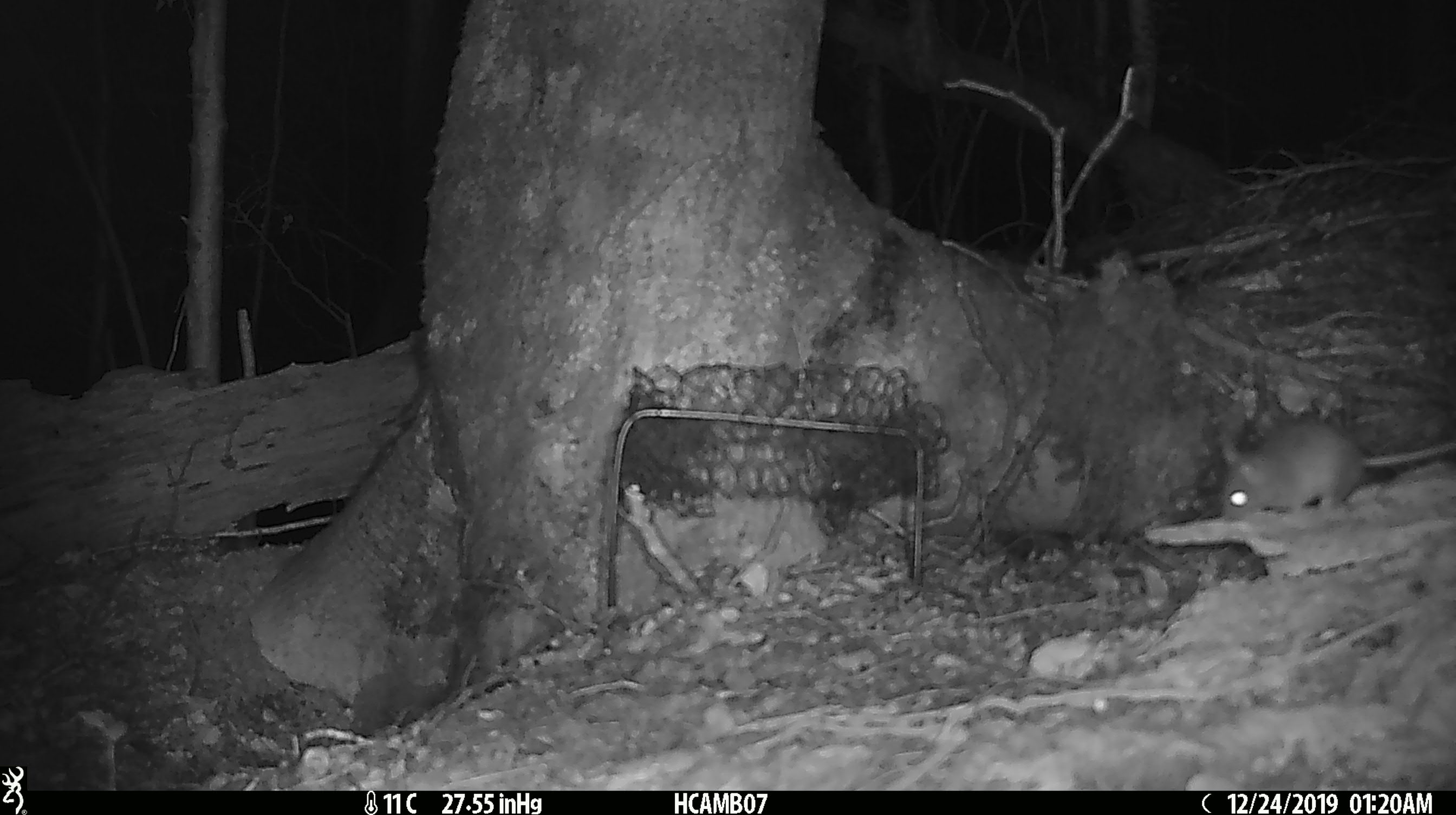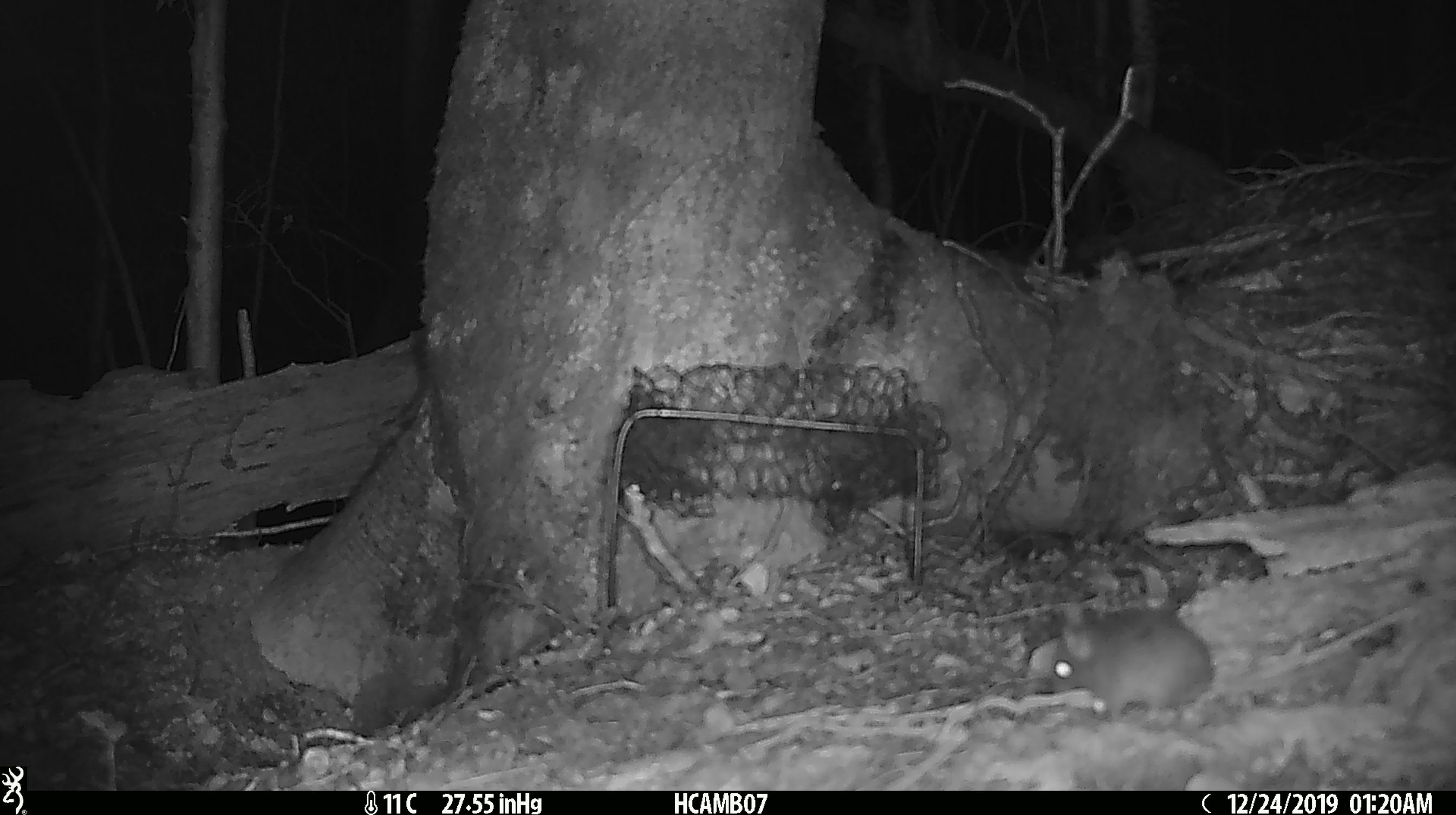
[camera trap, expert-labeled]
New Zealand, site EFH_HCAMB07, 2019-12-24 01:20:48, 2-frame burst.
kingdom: Animalia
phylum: Chordata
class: Mammalia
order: Rodentia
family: Muridae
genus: Mus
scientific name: Mus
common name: mouse